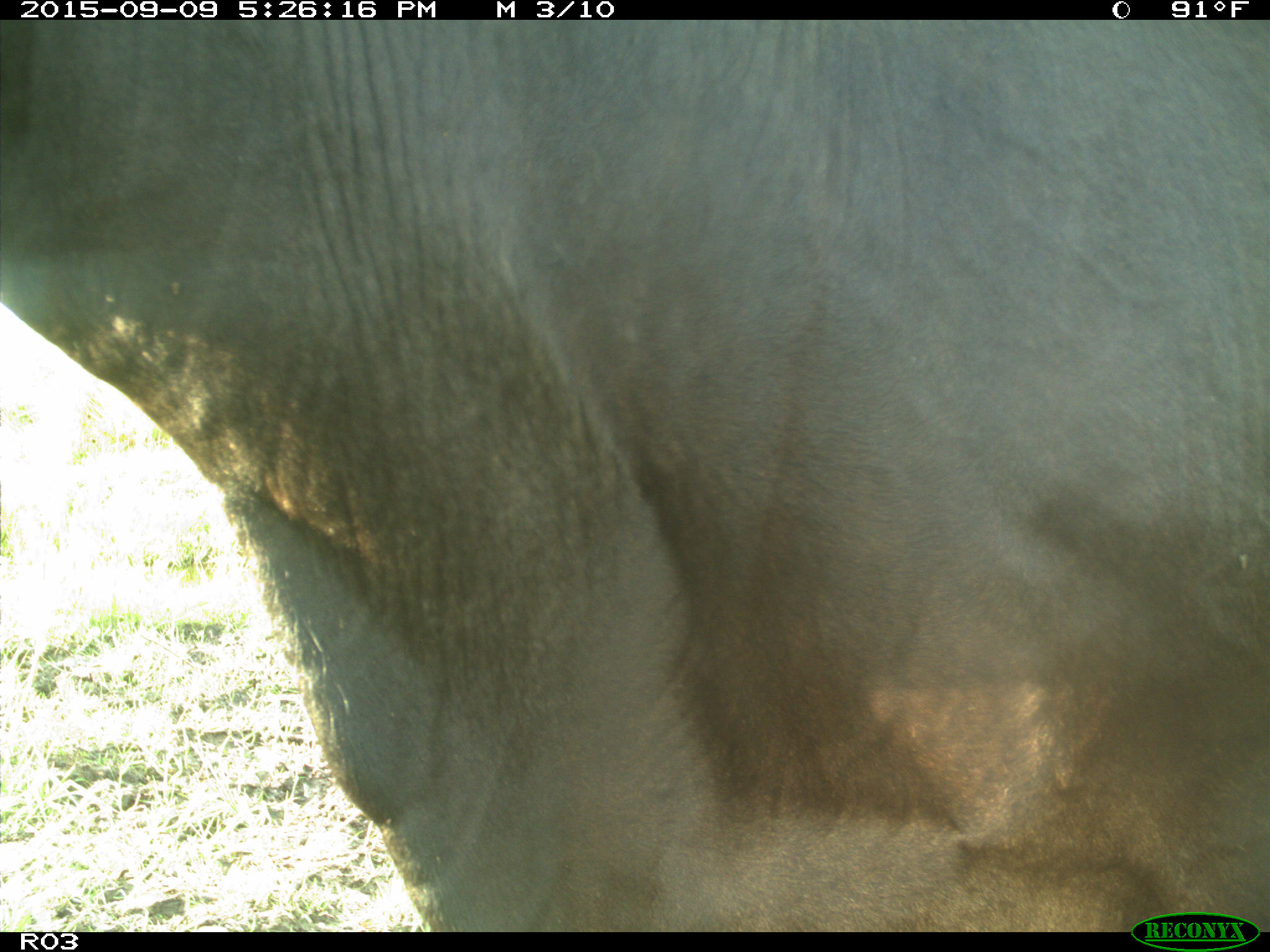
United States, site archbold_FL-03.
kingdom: Animalia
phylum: Chordata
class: Mammalia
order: Artiodactyla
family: Bovidae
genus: Bos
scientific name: Bos taurus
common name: domestic cow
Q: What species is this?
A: Bos taurus (domestic cow).